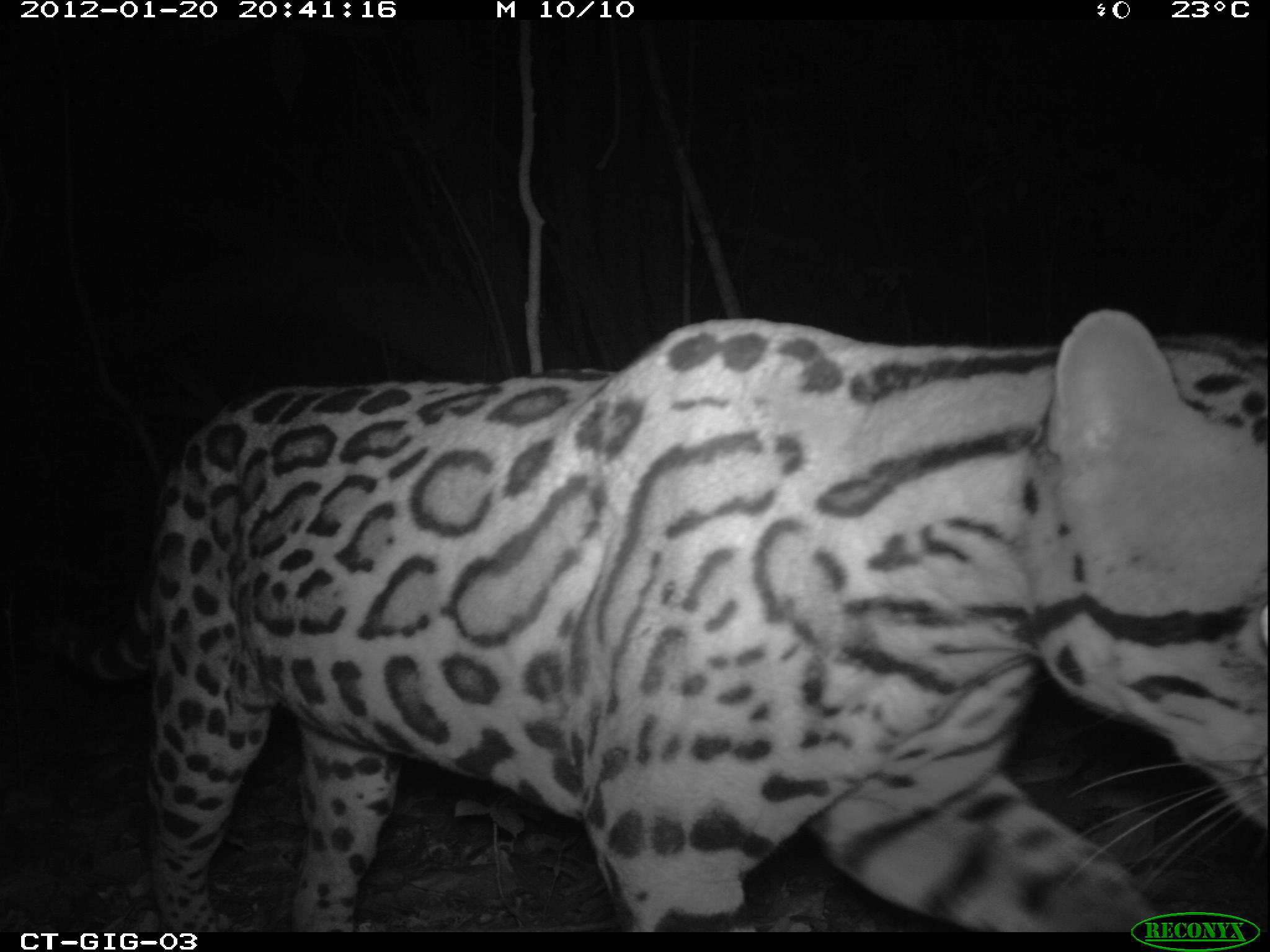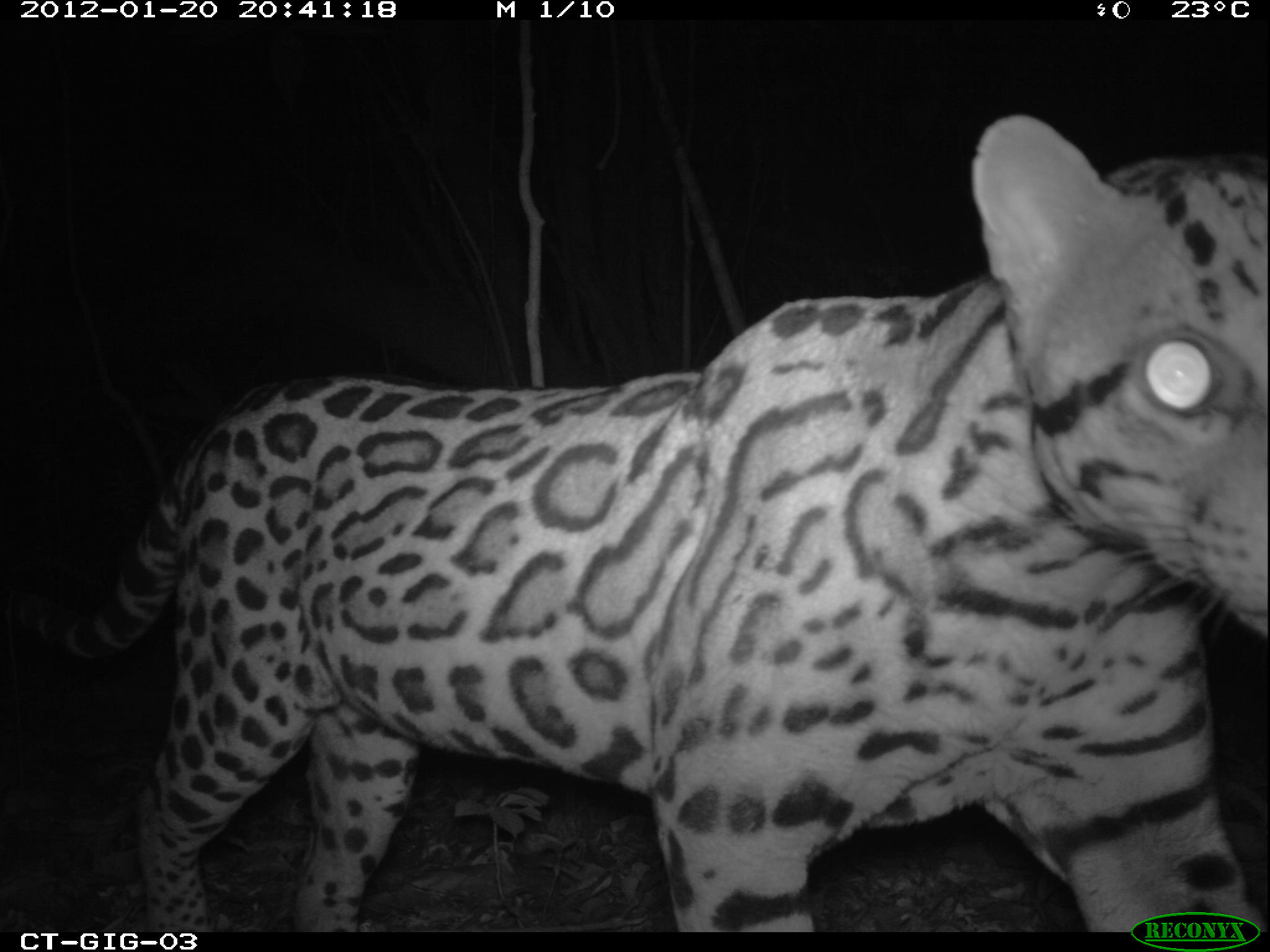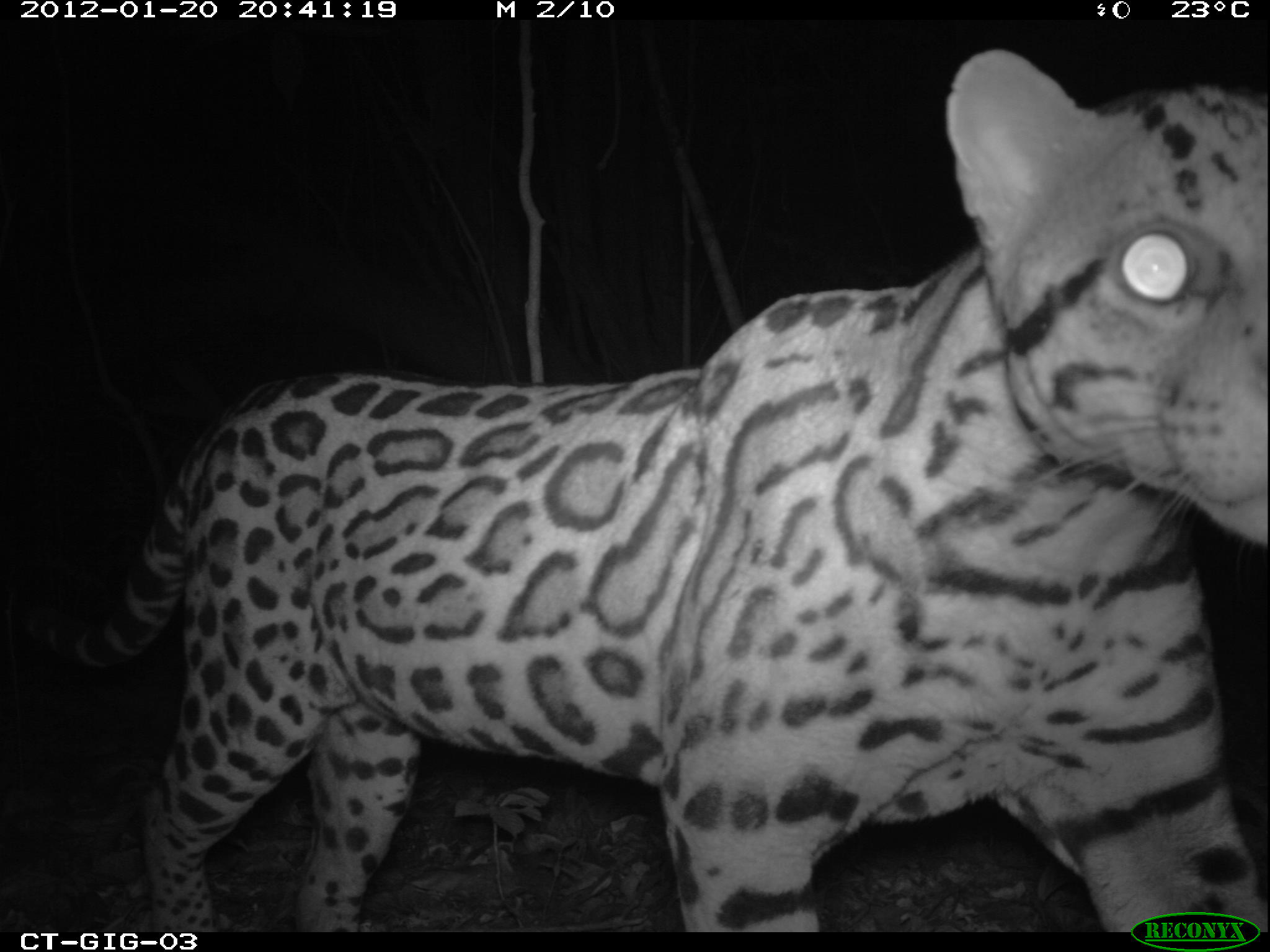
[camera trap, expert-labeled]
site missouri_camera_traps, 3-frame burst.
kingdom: Animalia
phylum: Chordata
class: Mammalia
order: Carnivora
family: Felidae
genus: Leopardus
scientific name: Leopardus pardalis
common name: ocelot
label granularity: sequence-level